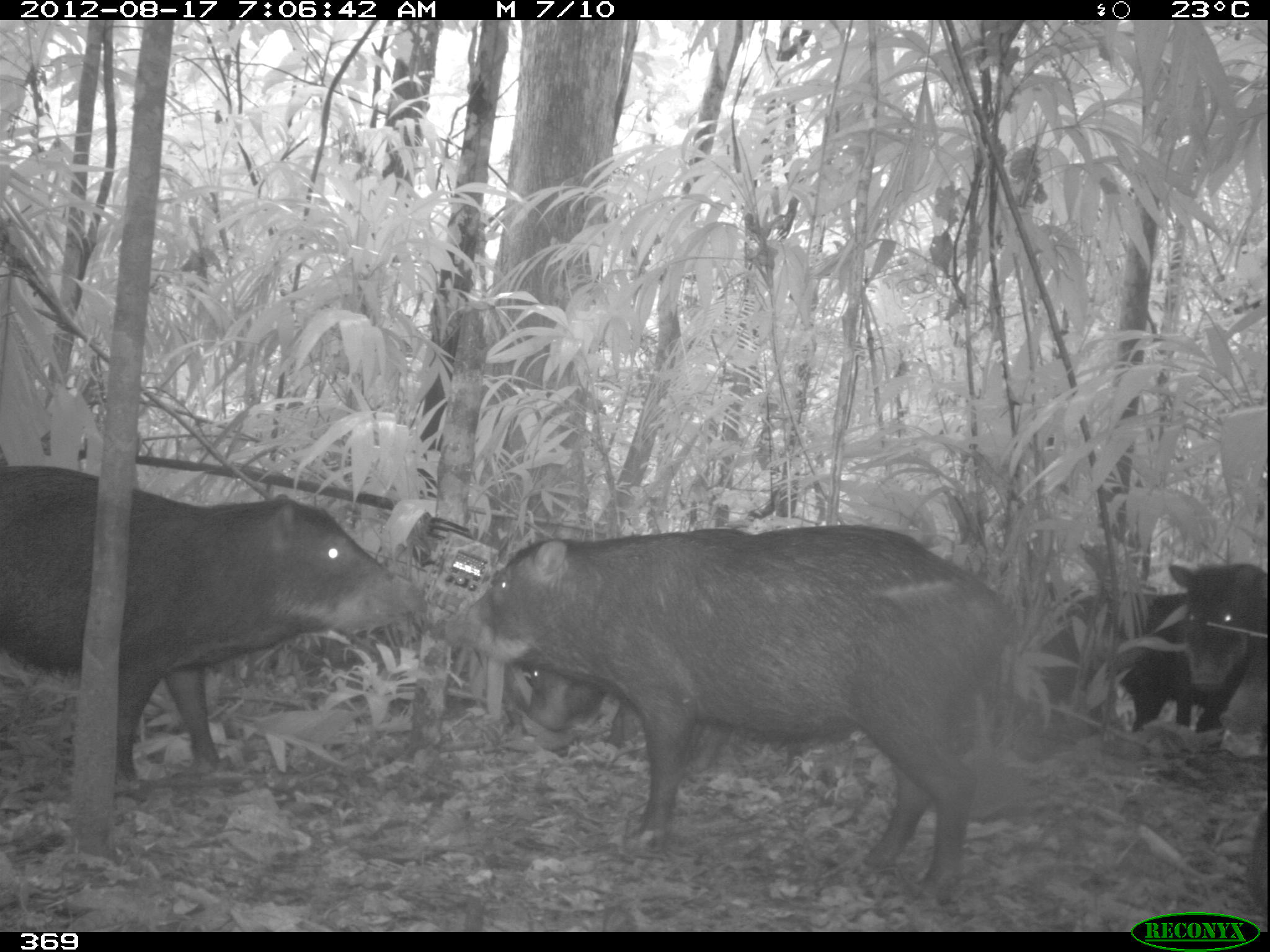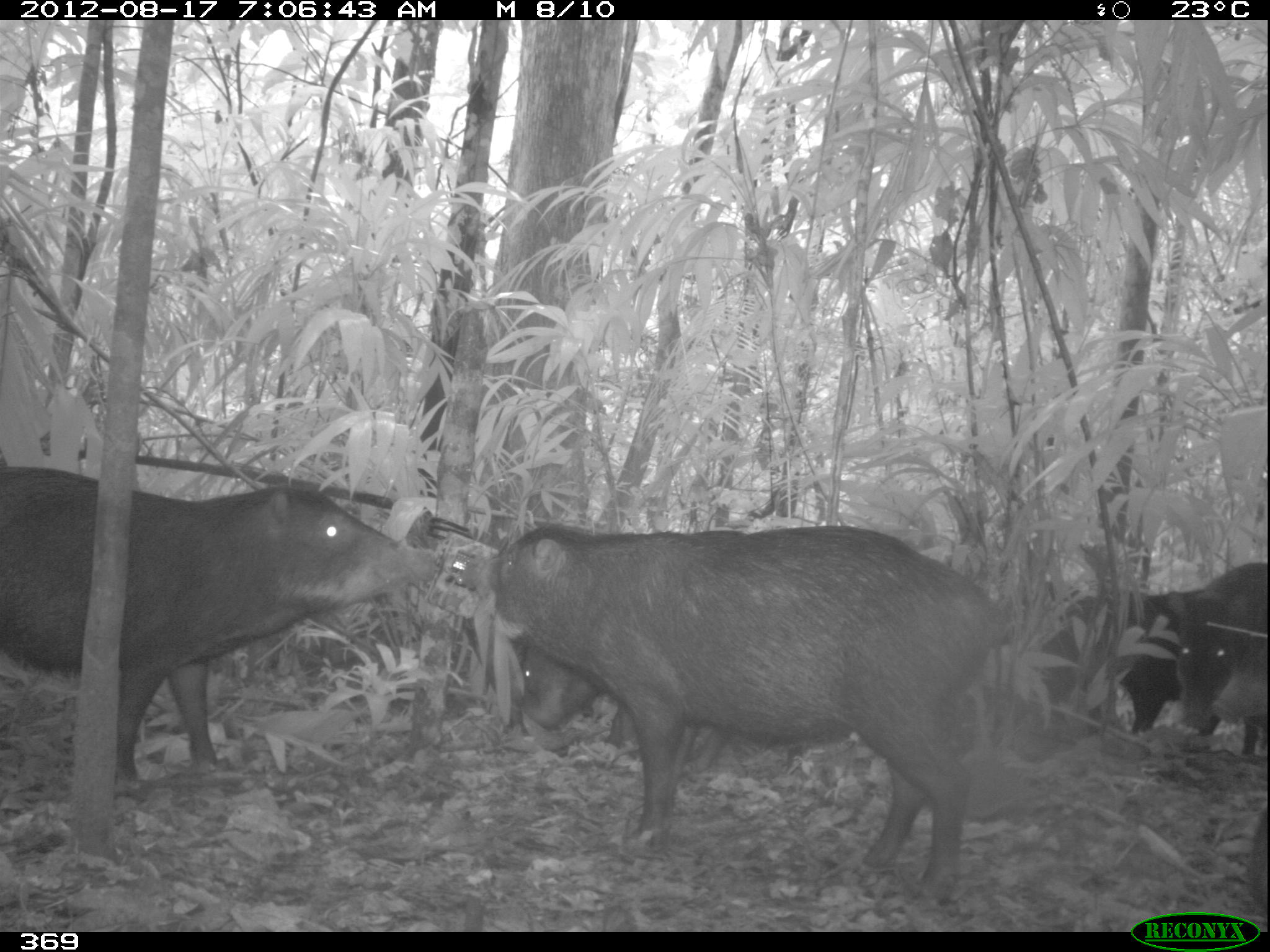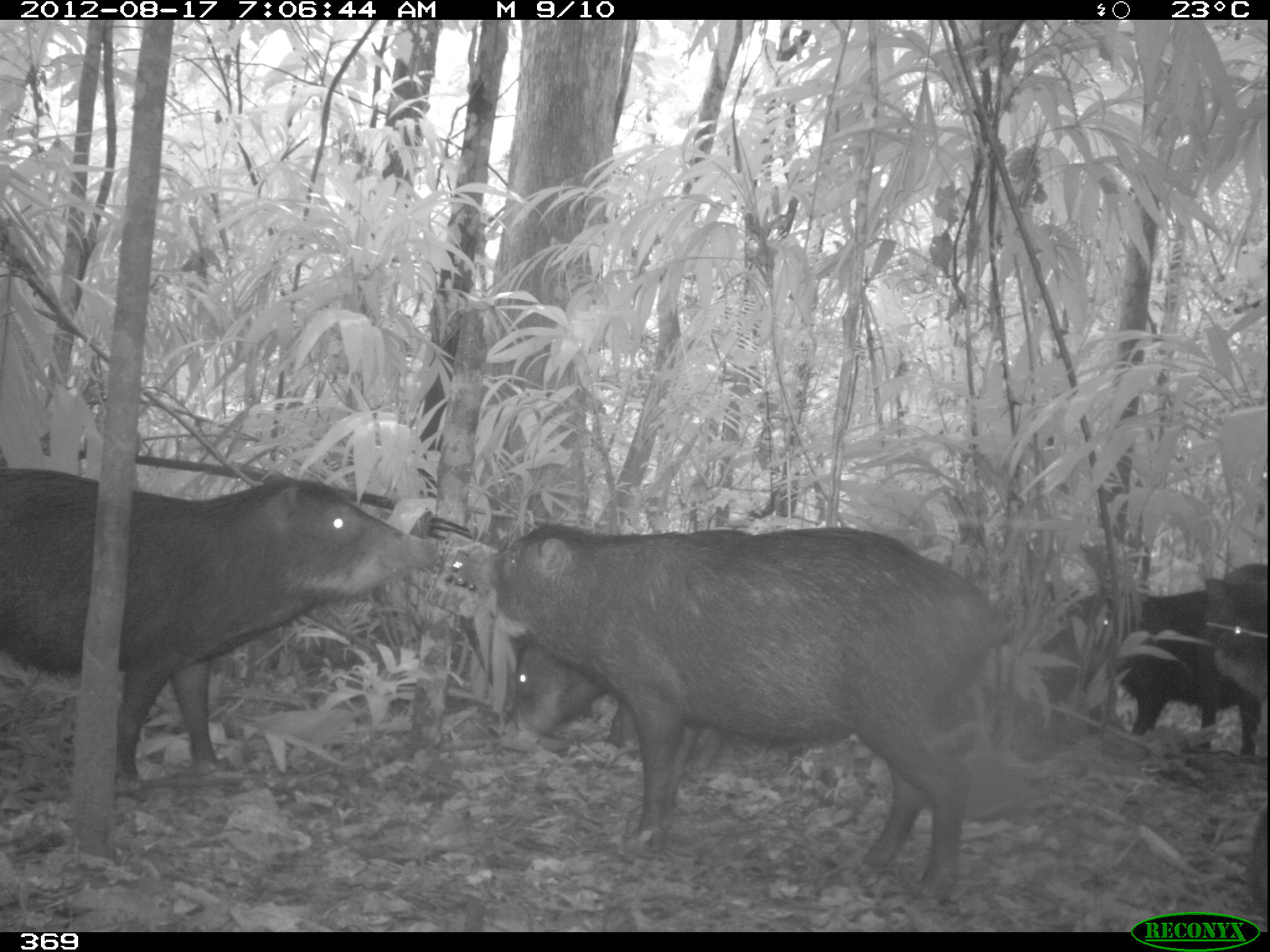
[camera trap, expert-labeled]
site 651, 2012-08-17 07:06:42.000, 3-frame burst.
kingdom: Animalia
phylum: Chordata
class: Mammalia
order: Artiodactyla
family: Tayassuidae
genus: Tayassu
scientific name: Tayassu pecari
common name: white-lipped peccary